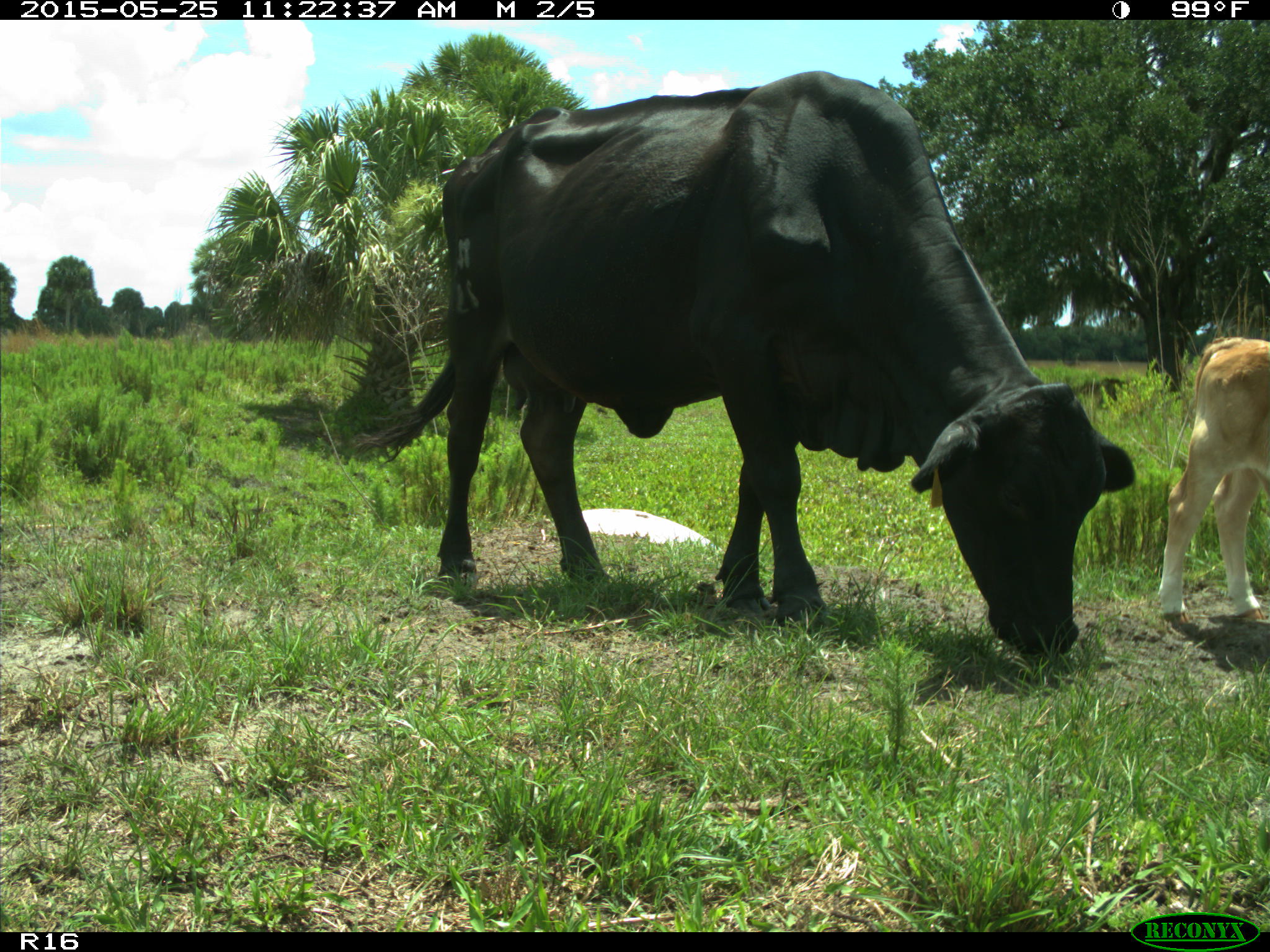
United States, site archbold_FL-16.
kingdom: Animalia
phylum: Chordata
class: Mammalia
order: Artiodactyla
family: Bovidae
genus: Bos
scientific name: Bos taurus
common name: domestic cow